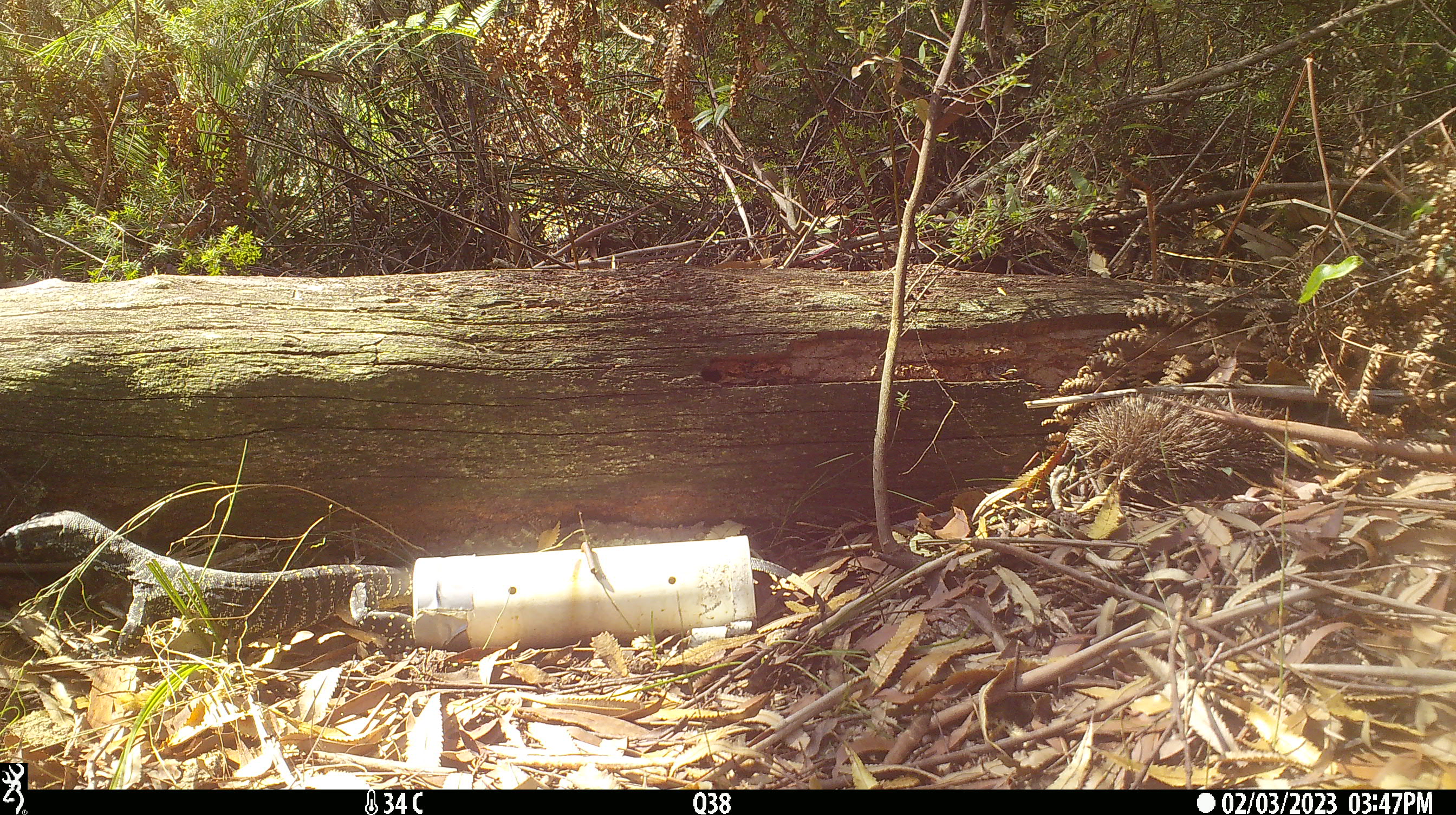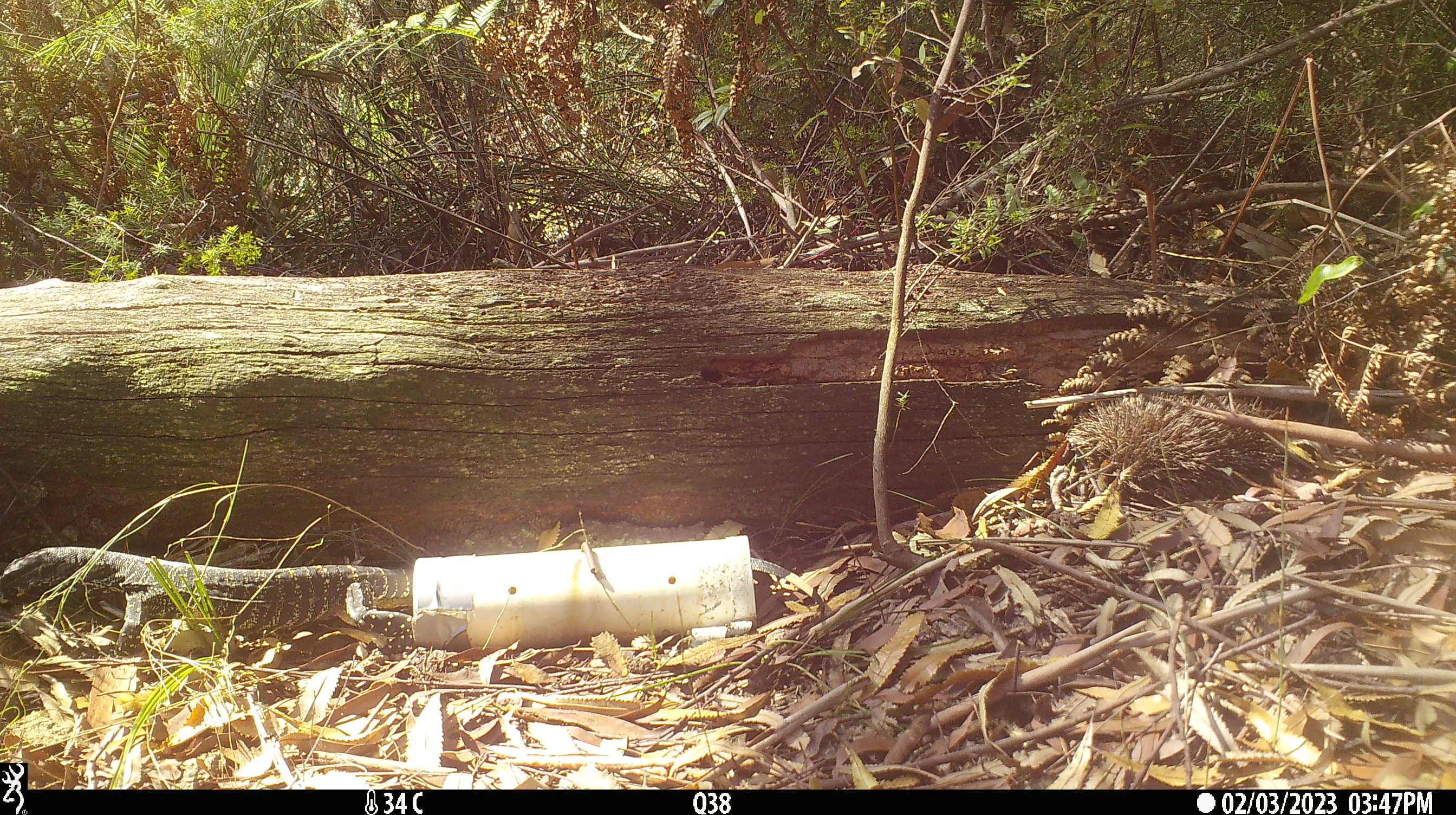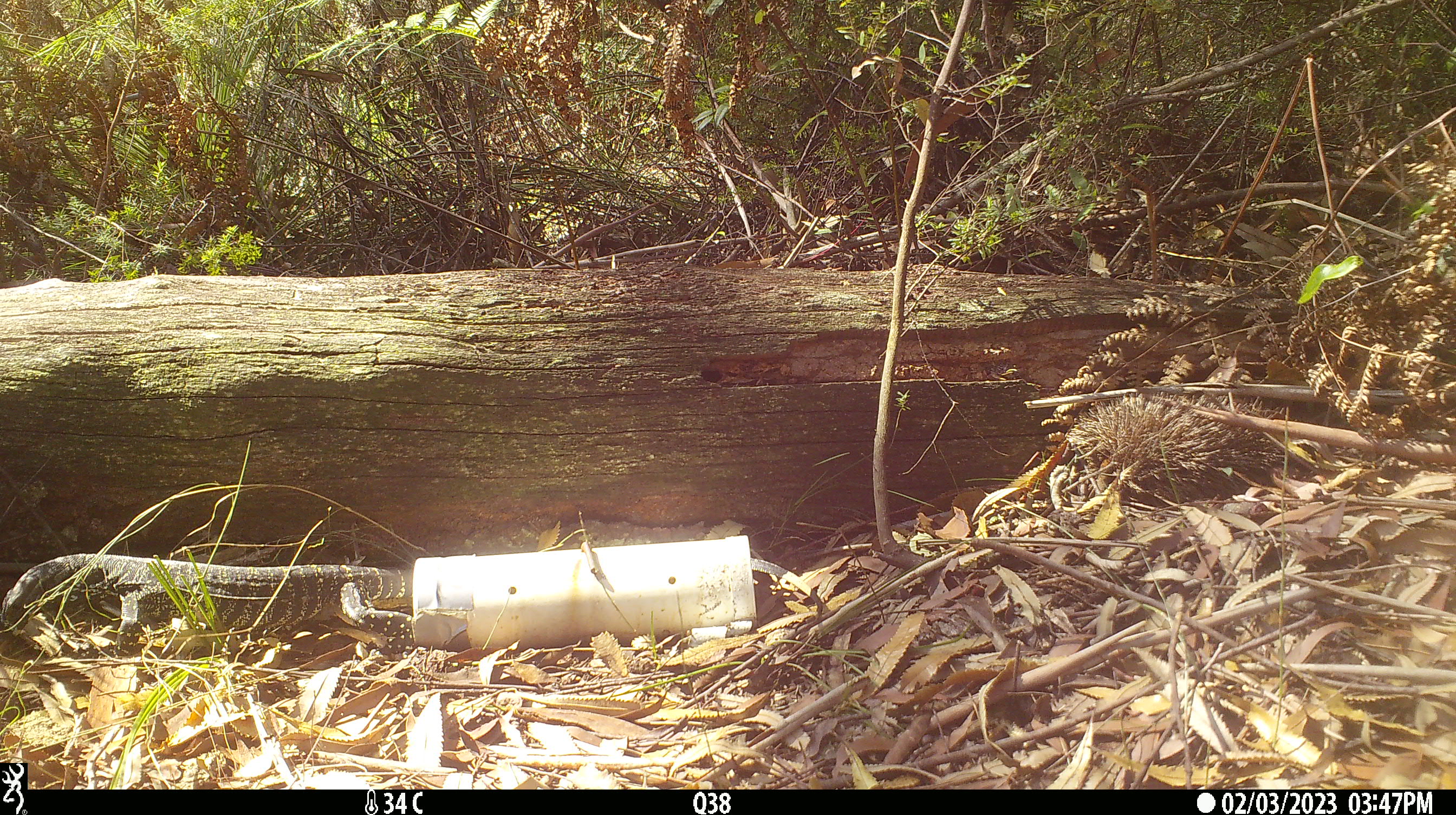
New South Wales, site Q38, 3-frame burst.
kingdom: Animalia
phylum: Chordata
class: Reptilia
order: Squamata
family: Varanidae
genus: Varanus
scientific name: Varanus varius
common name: lace monitor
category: goanna